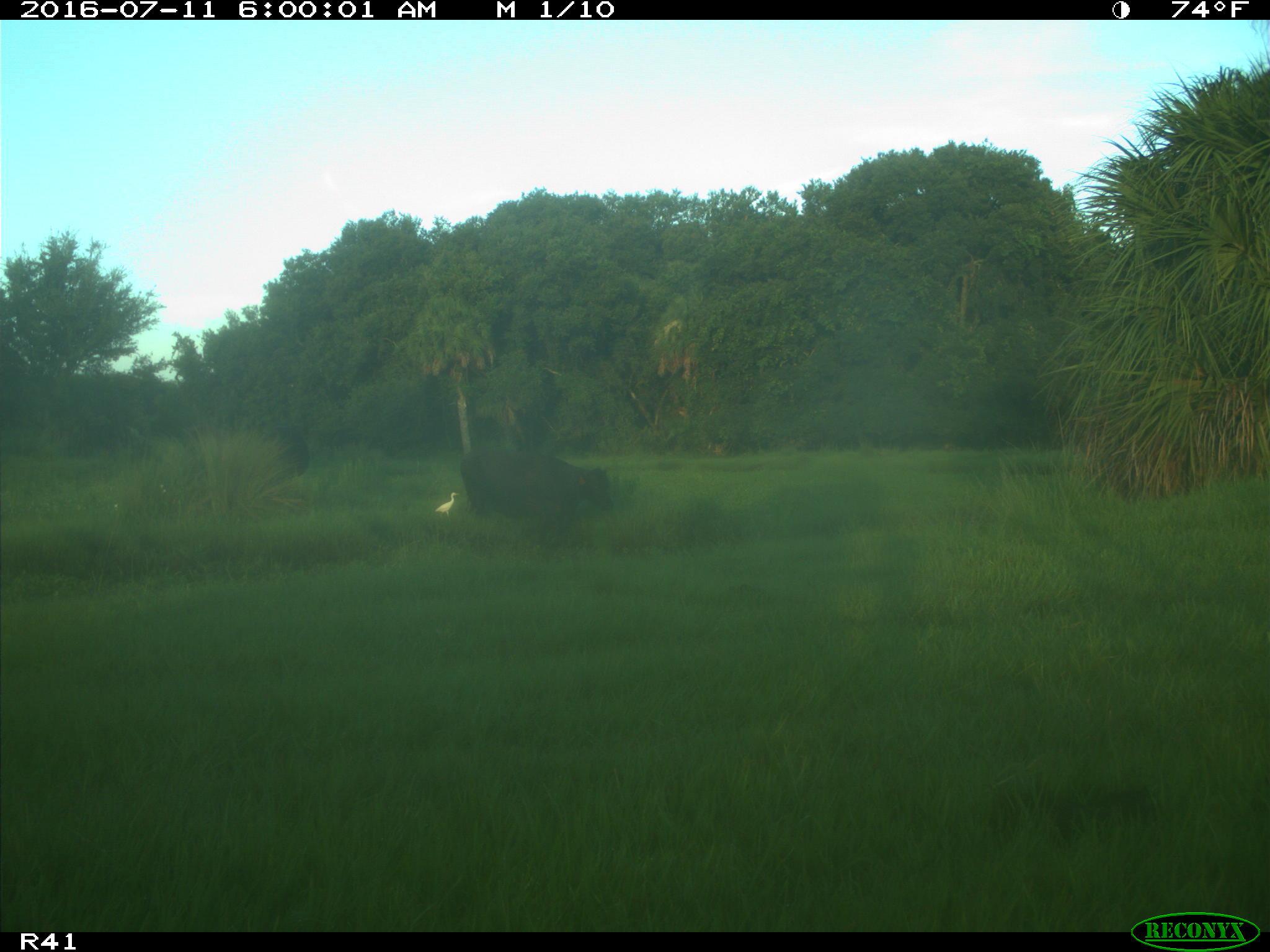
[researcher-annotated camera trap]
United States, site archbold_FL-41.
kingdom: Animalia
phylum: Chordata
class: Mammalia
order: Artiodactyla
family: Bovidae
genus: Bos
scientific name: Bos taurus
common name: domestic cow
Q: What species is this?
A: Bos taurus (domestic cow).